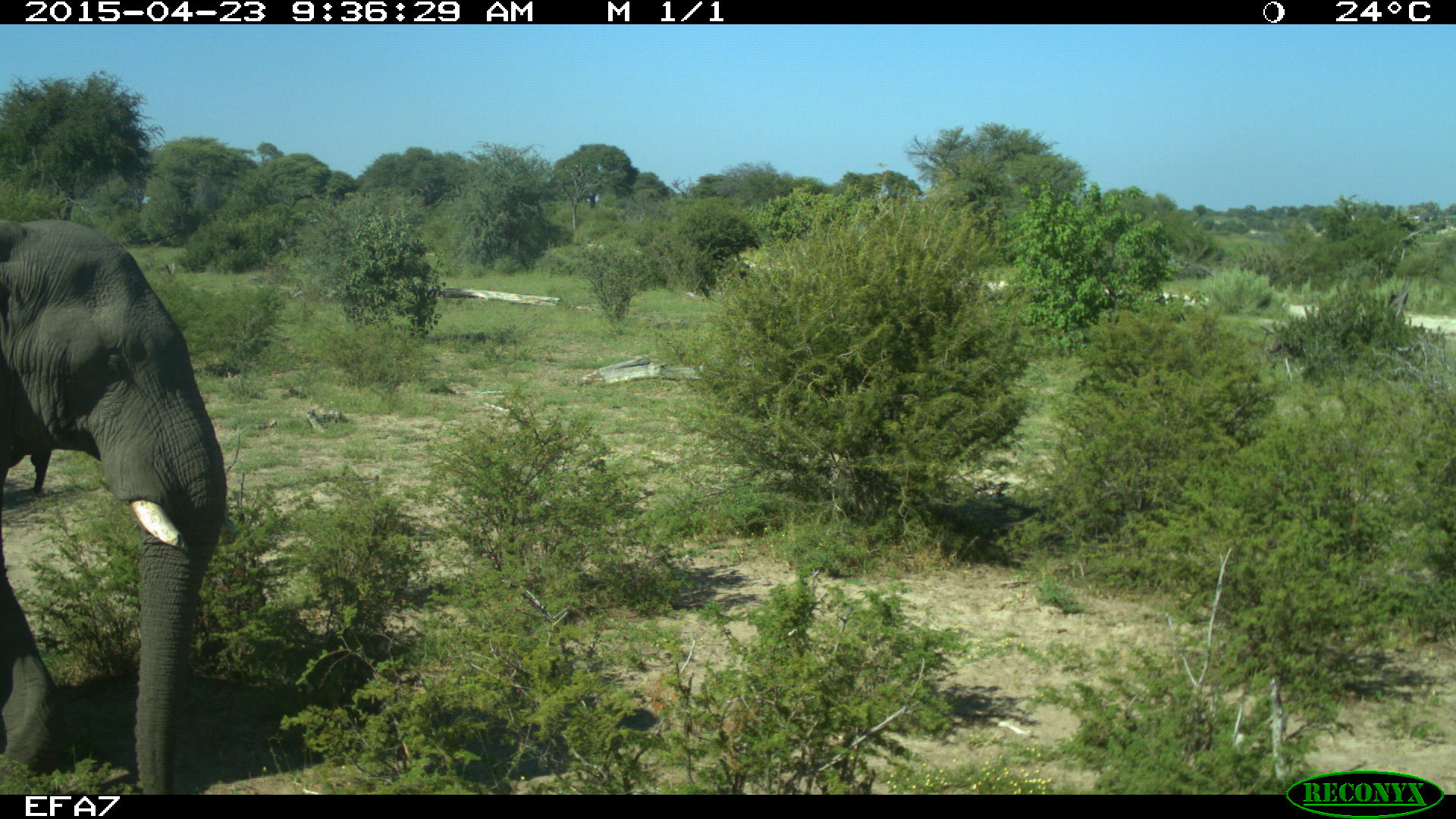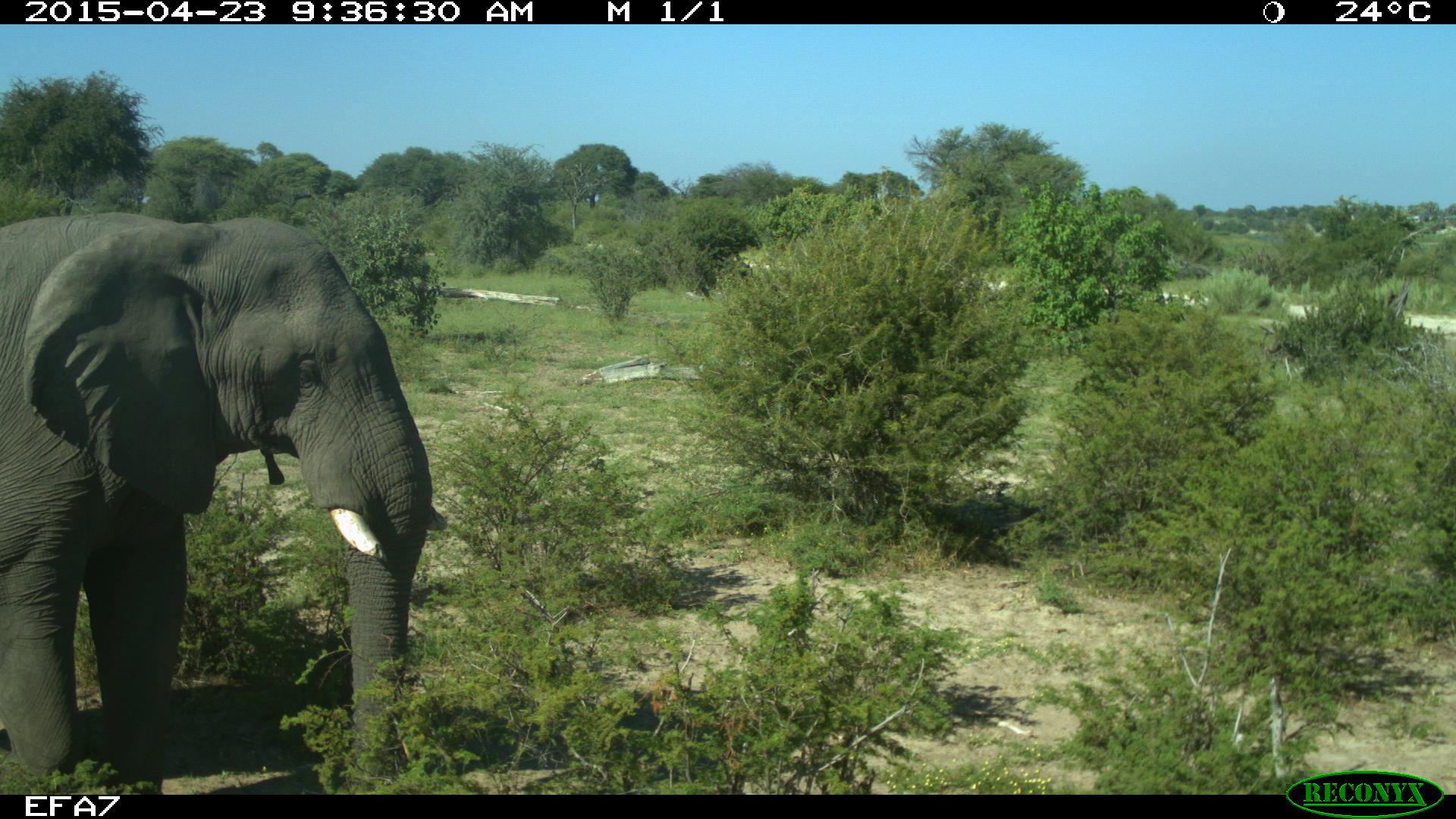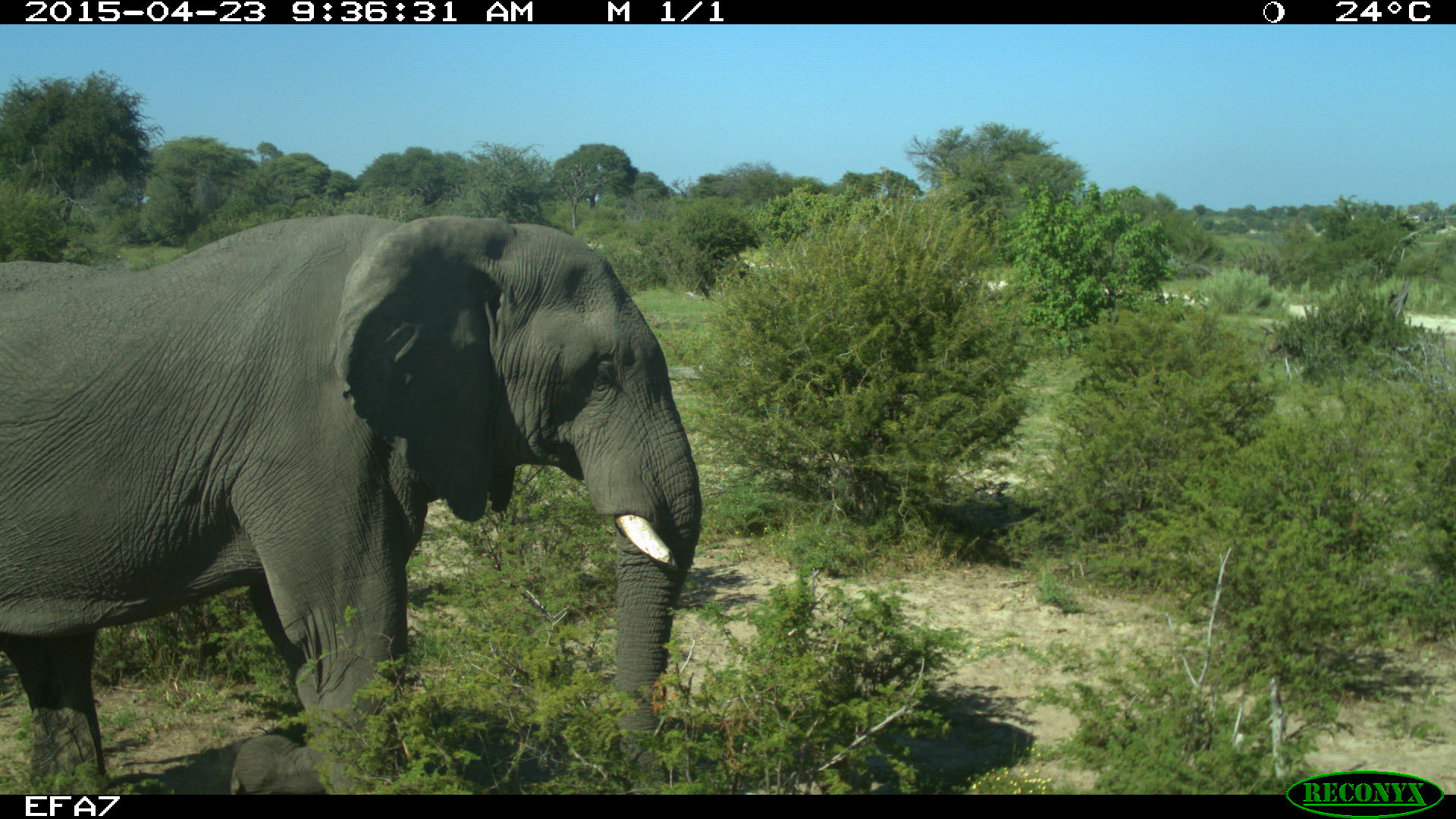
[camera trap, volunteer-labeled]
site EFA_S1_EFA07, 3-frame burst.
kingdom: Animalia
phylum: Chordata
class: Mammalia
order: Proboscidea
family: Elephantidae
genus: Loxodonta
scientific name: Loxodonta africana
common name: african bush elephant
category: elephant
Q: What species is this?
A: Elephant (african bush elephant) (Loxodonta africana).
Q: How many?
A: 1.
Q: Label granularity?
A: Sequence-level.